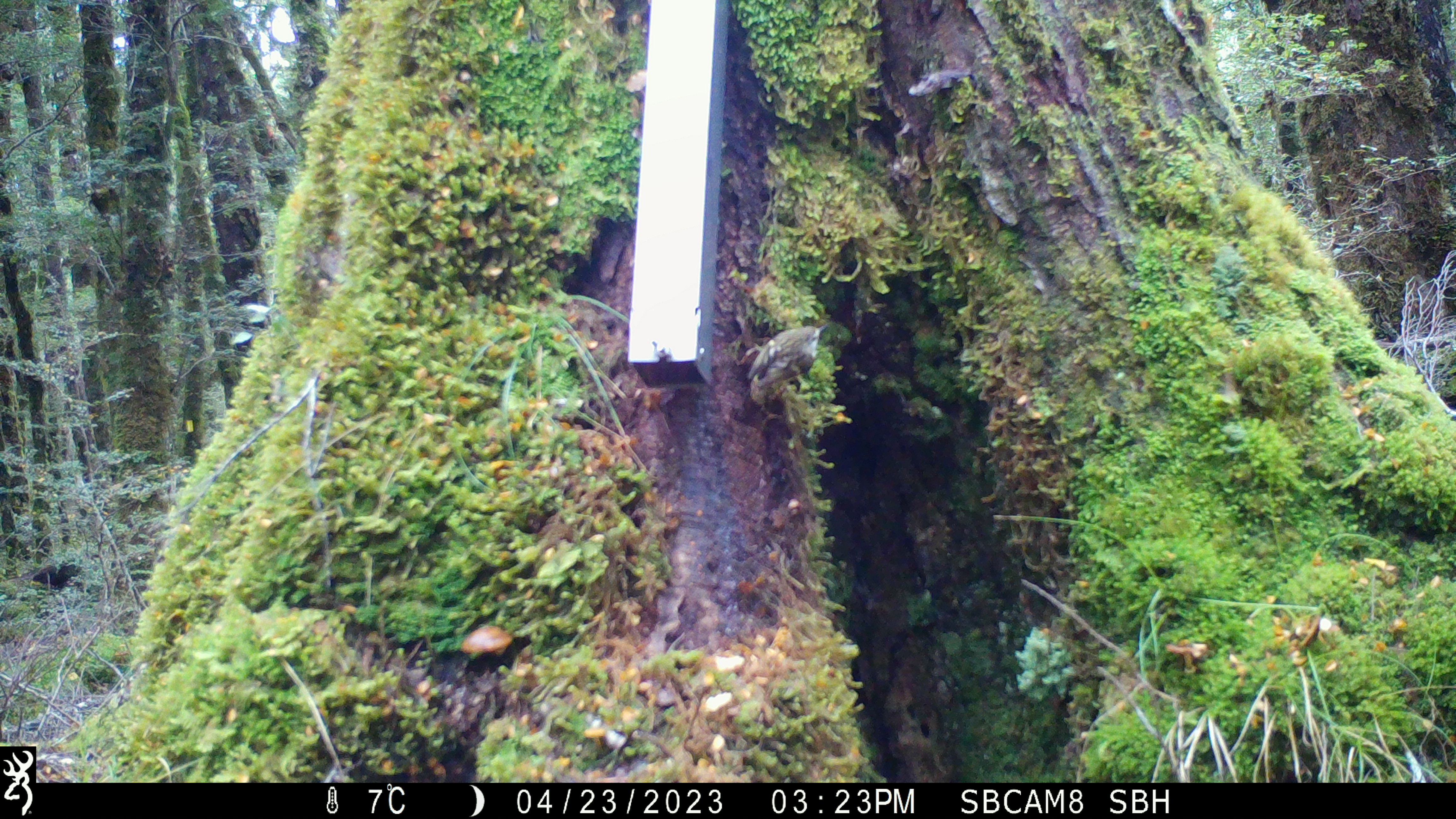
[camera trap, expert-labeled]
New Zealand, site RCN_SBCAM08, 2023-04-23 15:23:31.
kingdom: Animalia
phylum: Chordata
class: Aves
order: Passeriformes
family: Acanthisittidae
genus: Acanthisitta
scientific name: Acanthisitta chloris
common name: rifleman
Rifleman (Acanthisitta chloris).